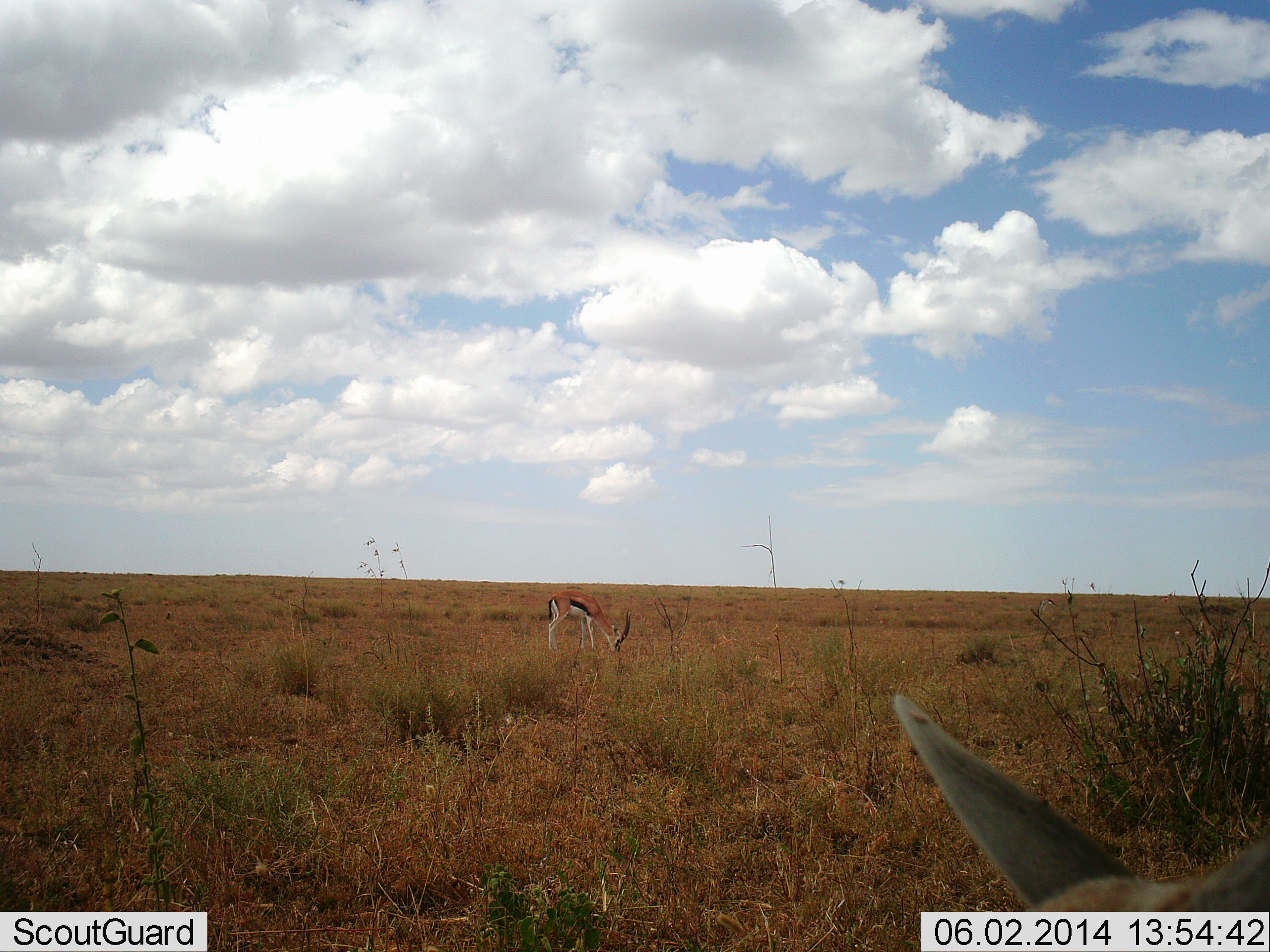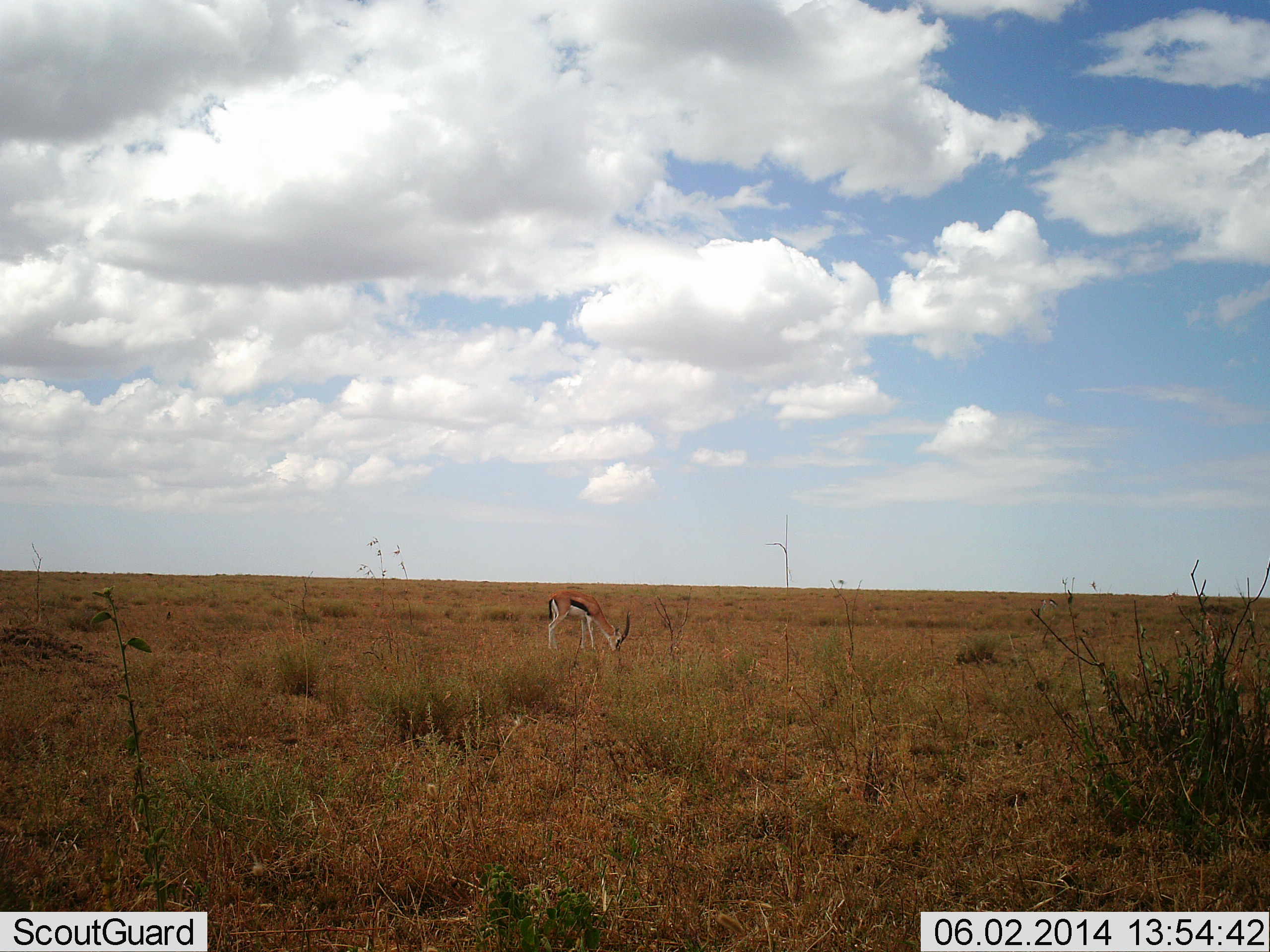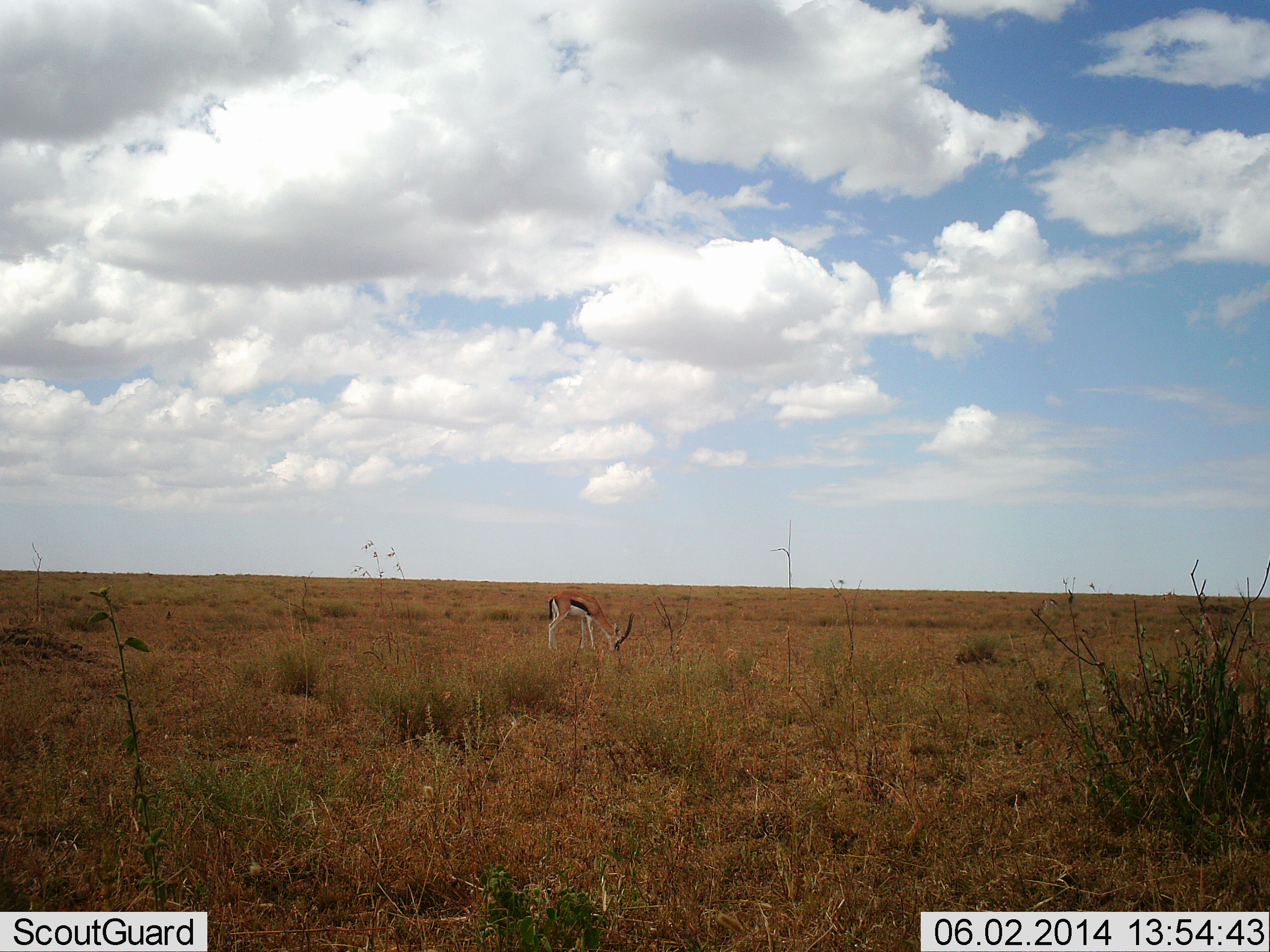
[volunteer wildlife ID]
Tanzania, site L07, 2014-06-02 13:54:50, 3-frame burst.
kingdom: Animalia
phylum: Chordata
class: Mammalia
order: Artiodactyla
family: Bovidae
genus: Eudorcas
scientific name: Eudorcas thomsonii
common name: thomson's gazelle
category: gazellethomsons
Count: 2.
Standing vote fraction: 30%.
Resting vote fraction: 20%.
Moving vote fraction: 30%.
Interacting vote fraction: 0%.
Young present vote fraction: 0%.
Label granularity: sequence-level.